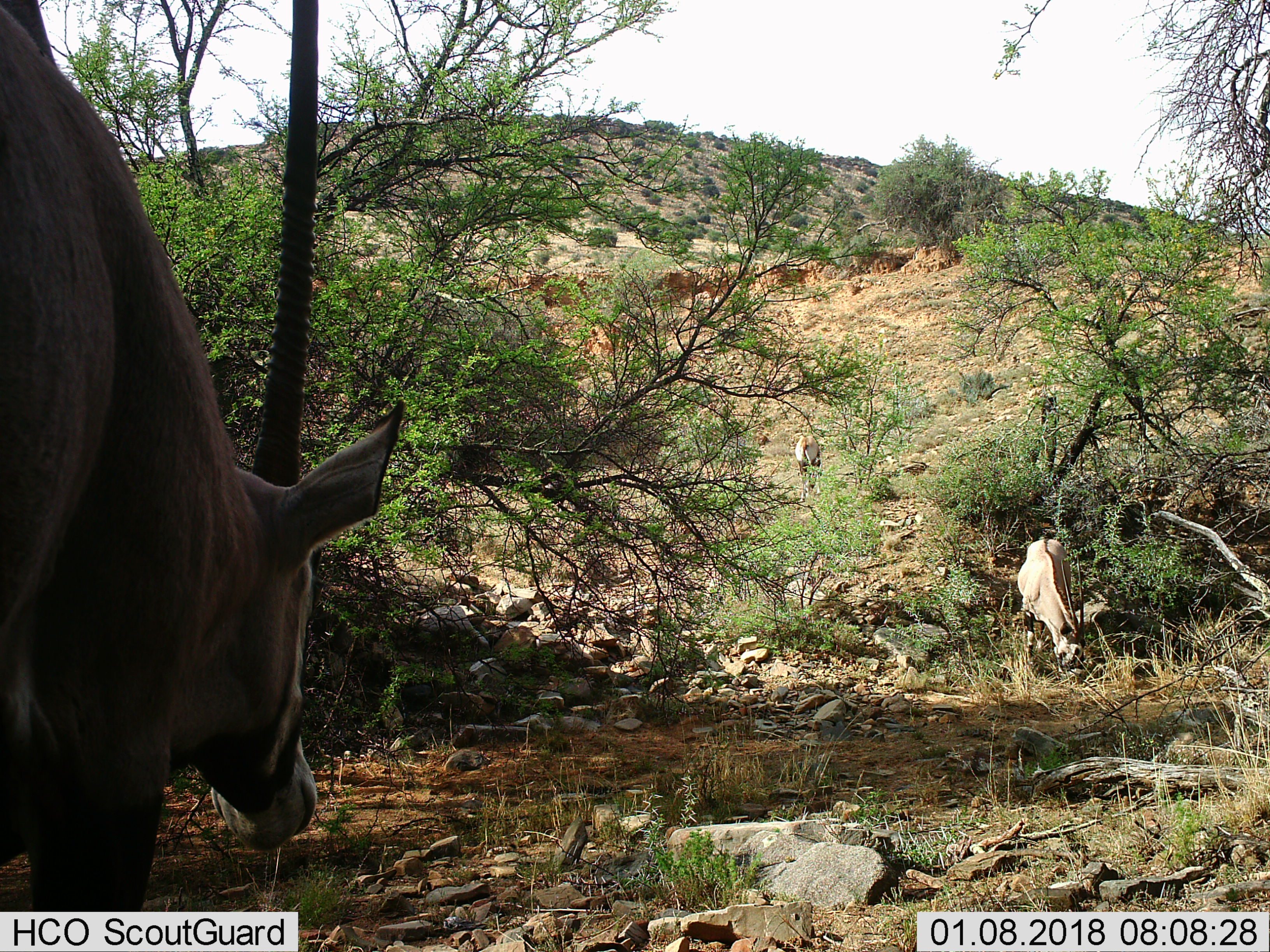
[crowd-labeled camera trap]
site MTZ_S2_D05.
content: unidentified animal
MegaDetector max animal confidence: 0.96